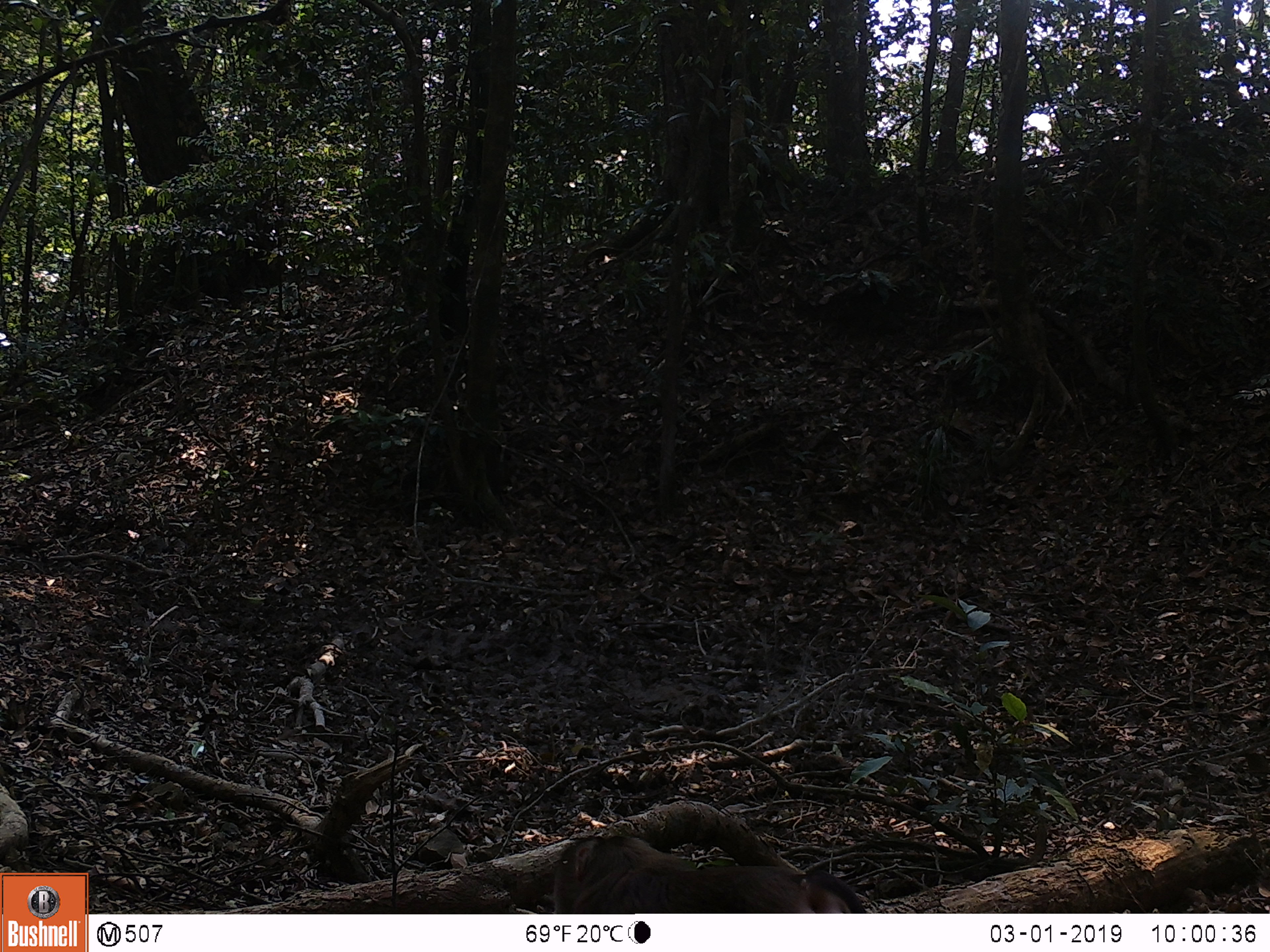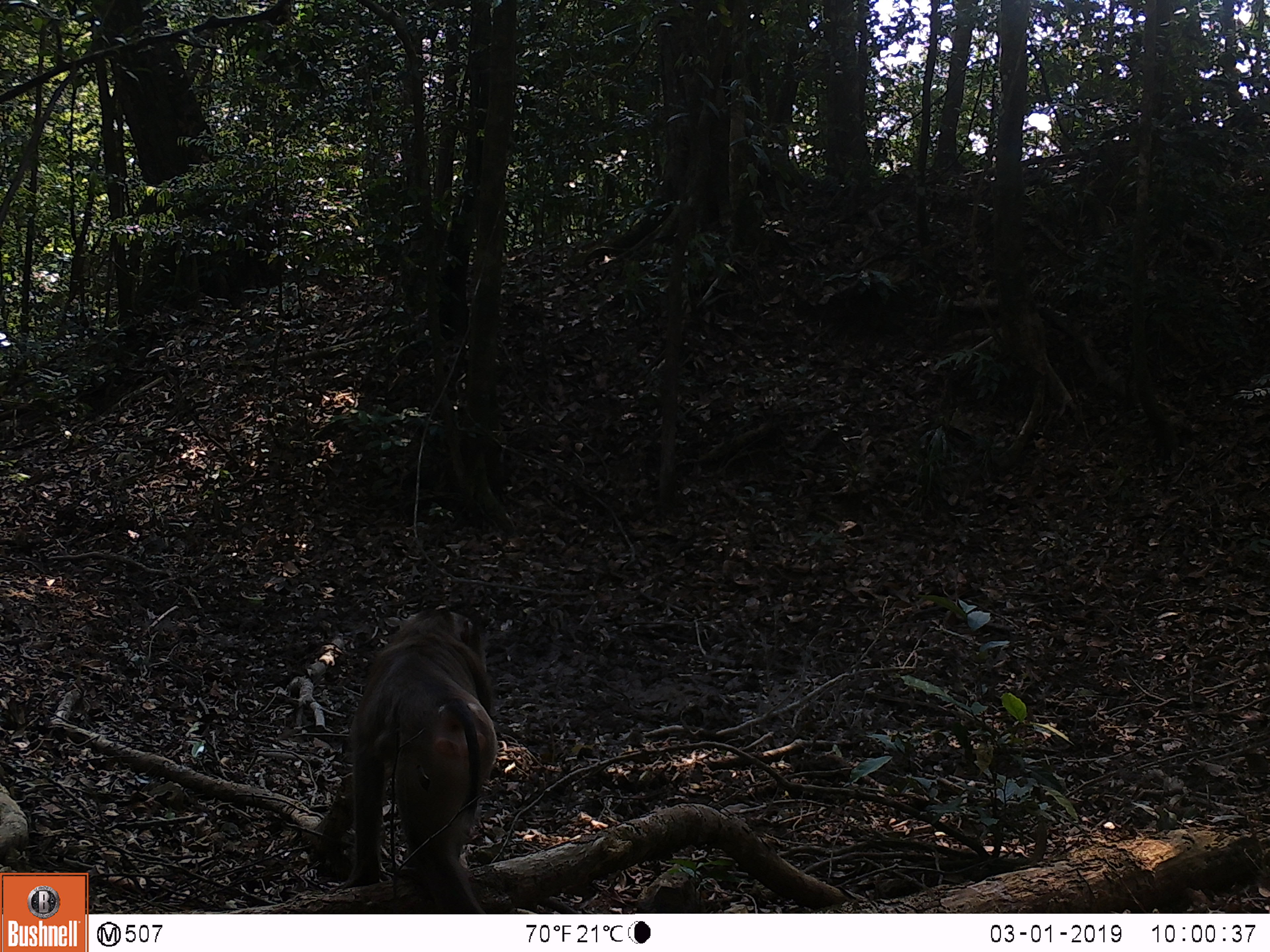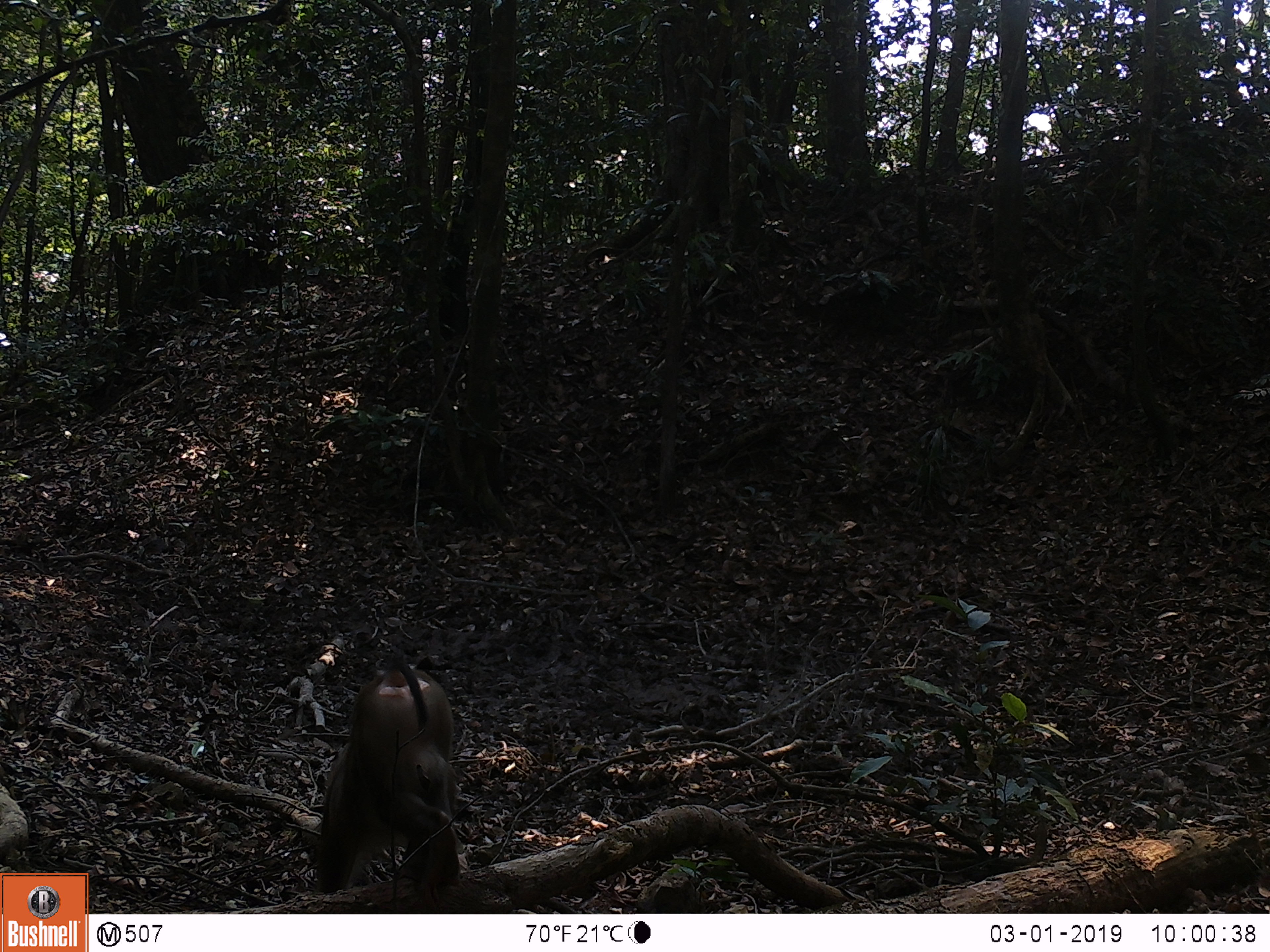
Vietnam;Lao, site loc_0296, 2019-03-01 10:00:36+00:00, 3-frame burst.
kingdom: Animalia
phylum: Chordata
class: Mammalia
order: Primates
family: Cercopithecidae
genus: Macaca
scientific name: Macaca nemestrina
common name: pig-tailed macaque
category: pig tailed macaque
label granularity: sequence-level